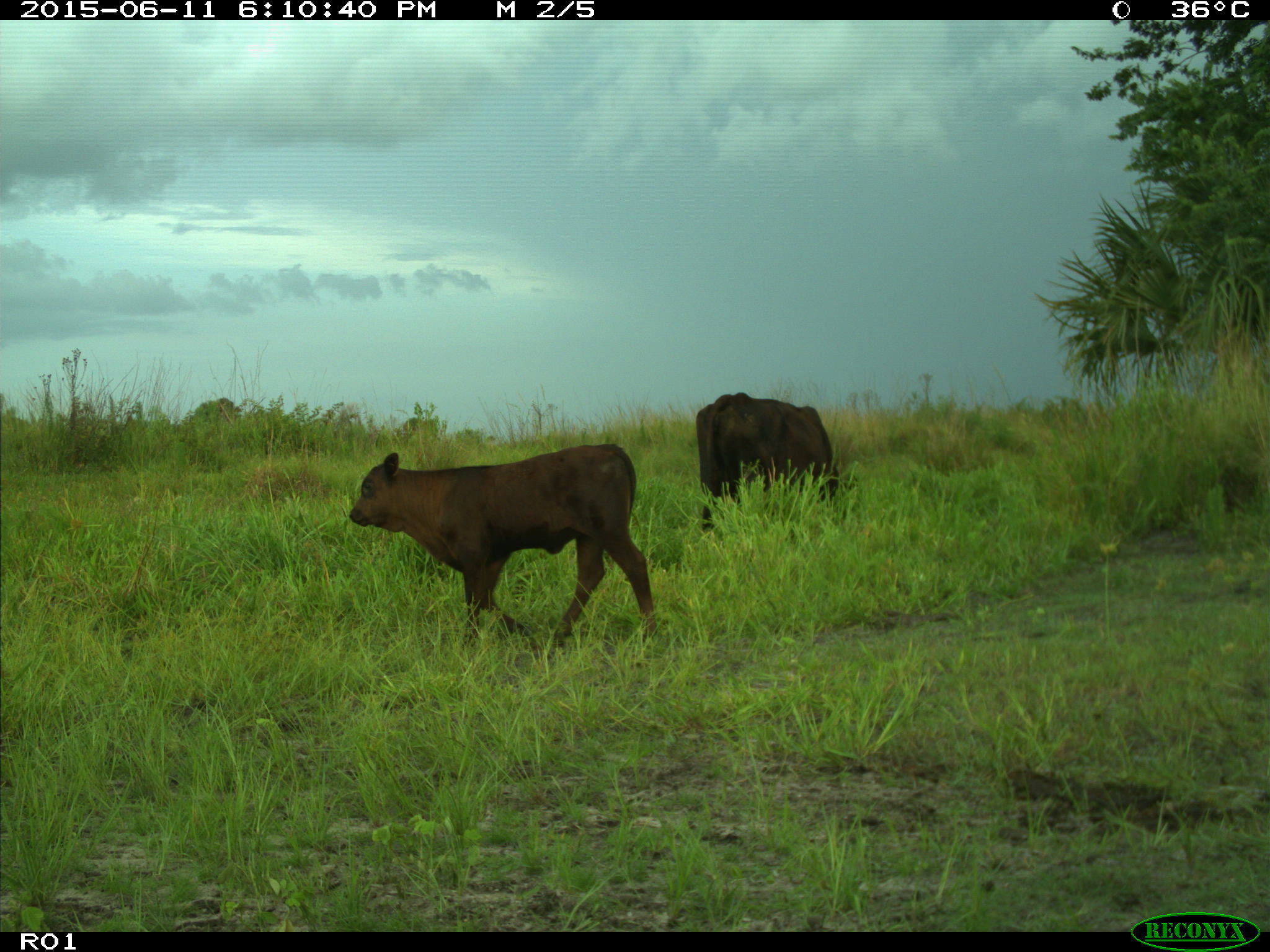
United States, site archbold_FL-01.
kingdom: Animalia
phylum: Chordata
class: Mammalia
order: Artiodactyla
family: Bovidae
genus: Bos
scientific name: Bos taurus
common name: domestic cow